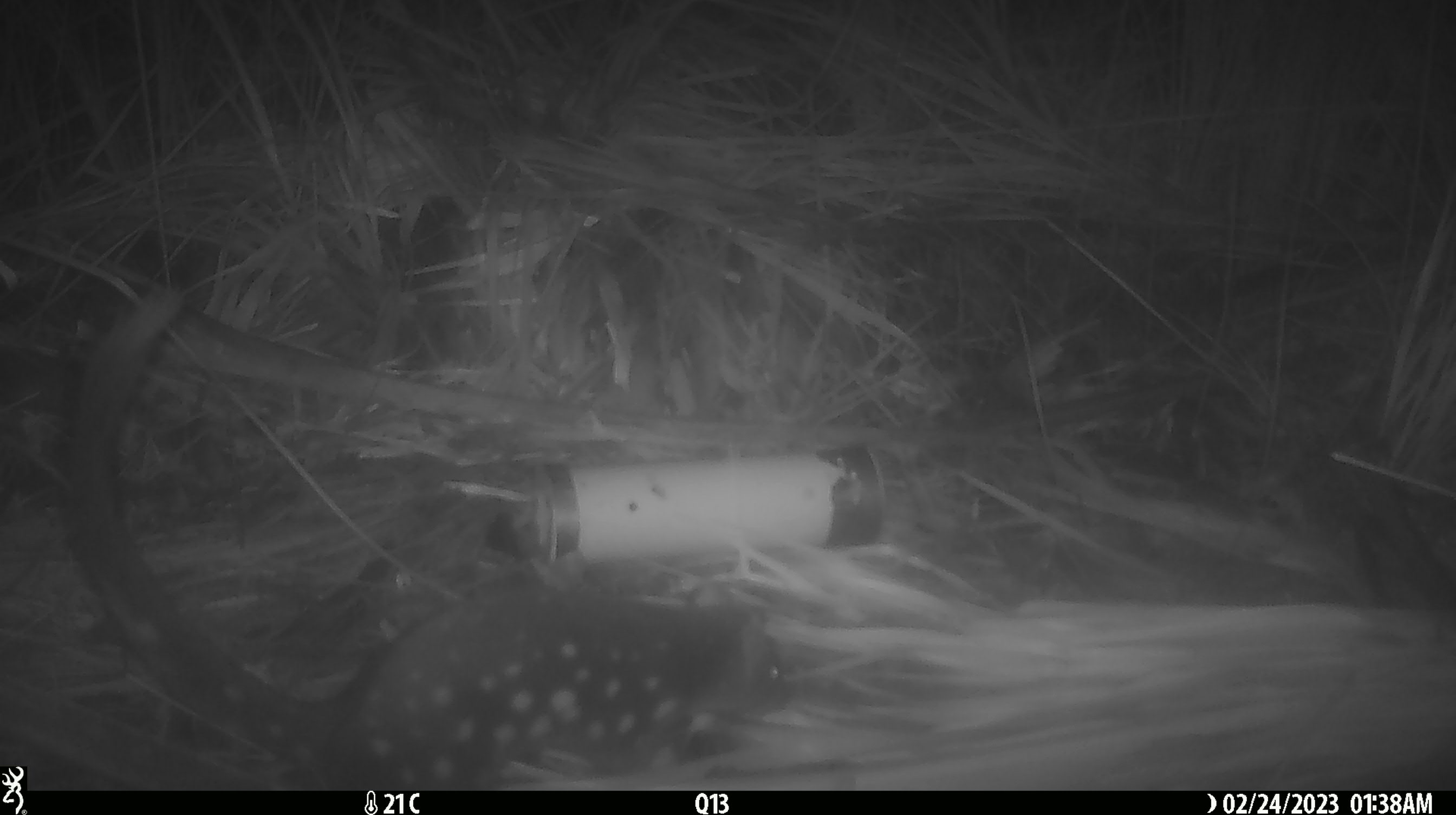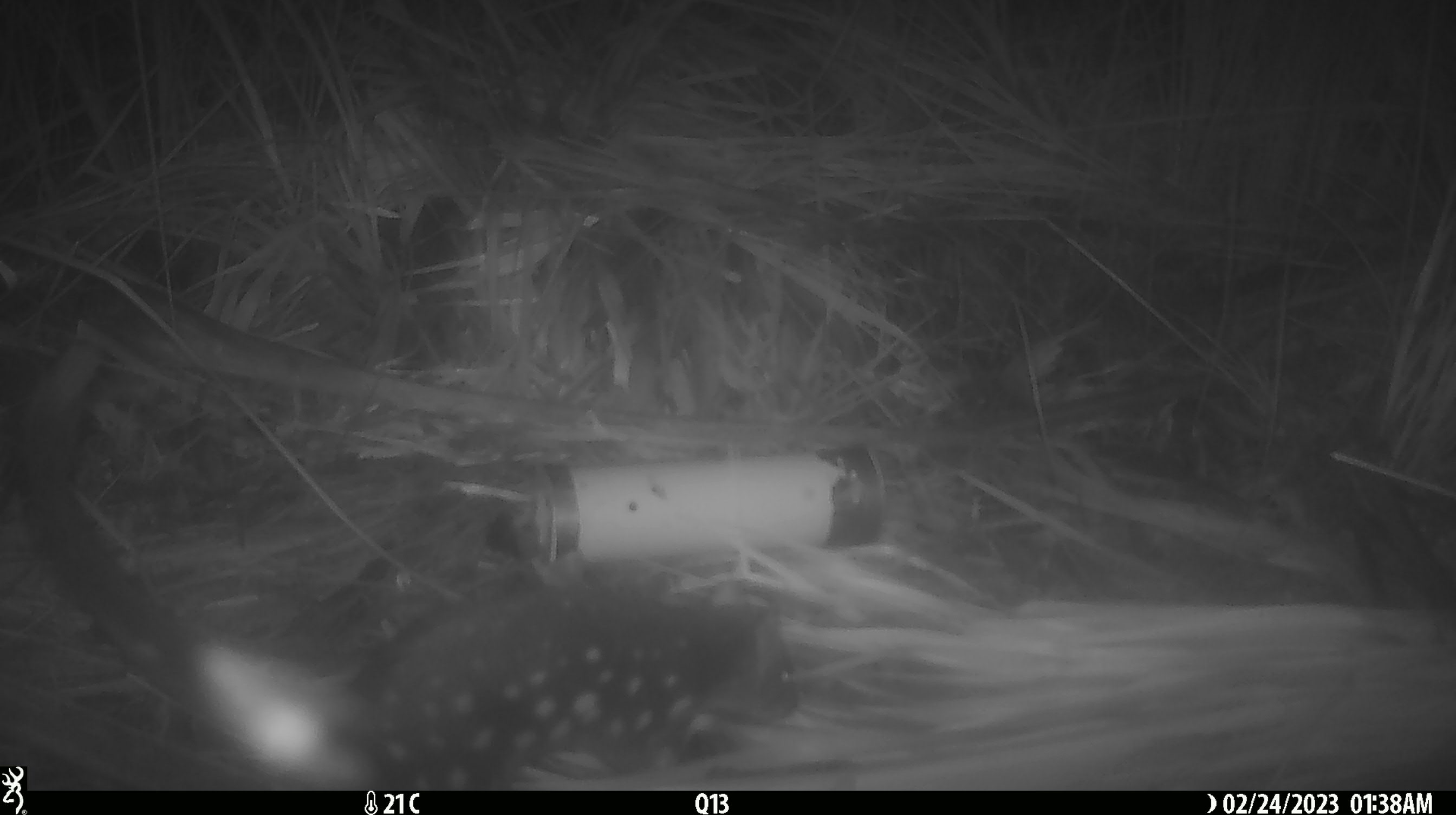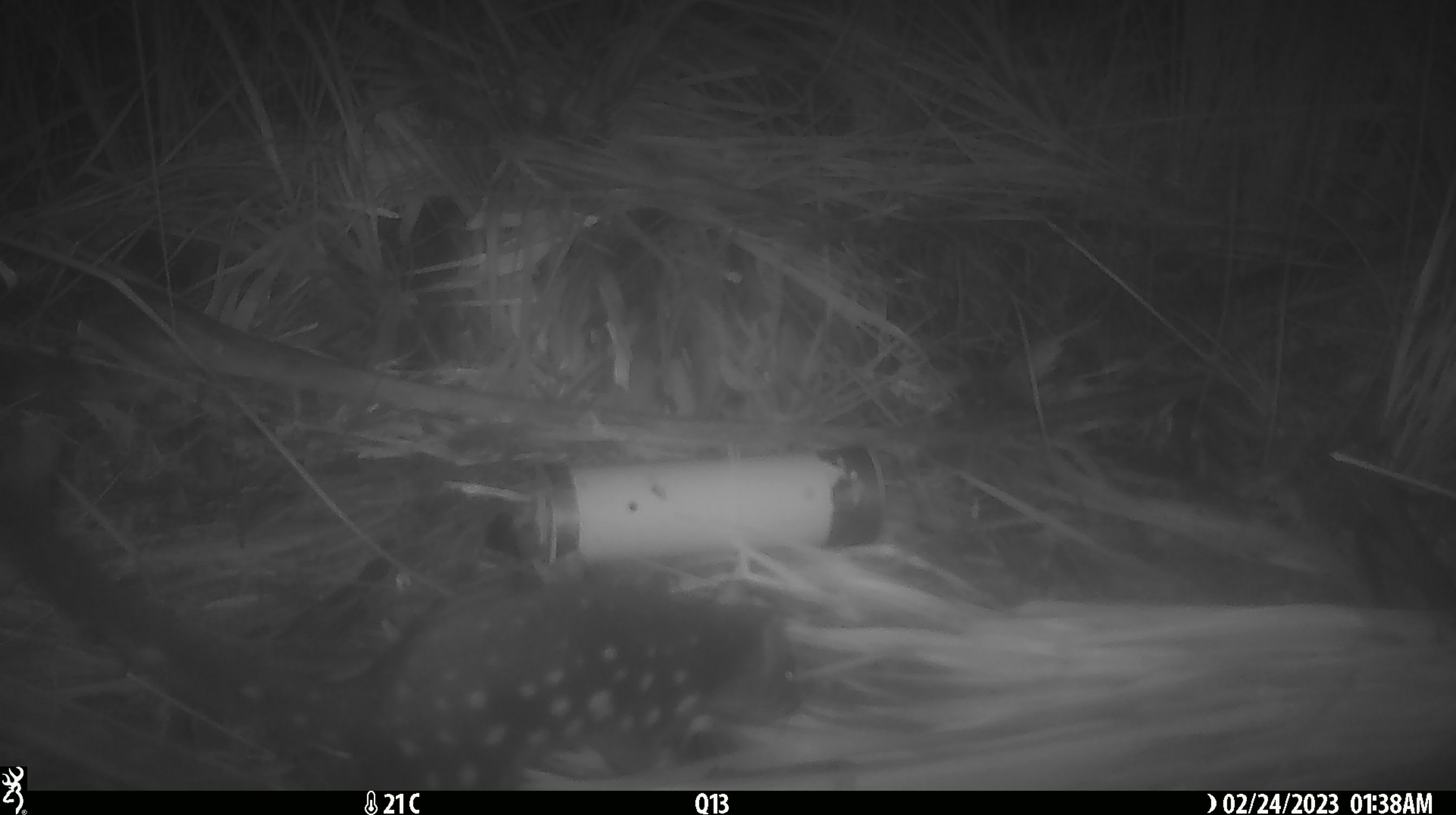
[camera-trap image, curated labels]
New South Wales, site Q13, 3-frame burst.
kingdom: Animalia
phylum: Chordata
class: Mammalia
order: Dasyuromorphia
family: Dasyuridae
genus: Dasyurus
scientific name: Dasyurus maculatus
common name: spotted-tailed quoll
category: quoll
Quoll (spotted-tailed quoll) (Dasyurus maculatus).